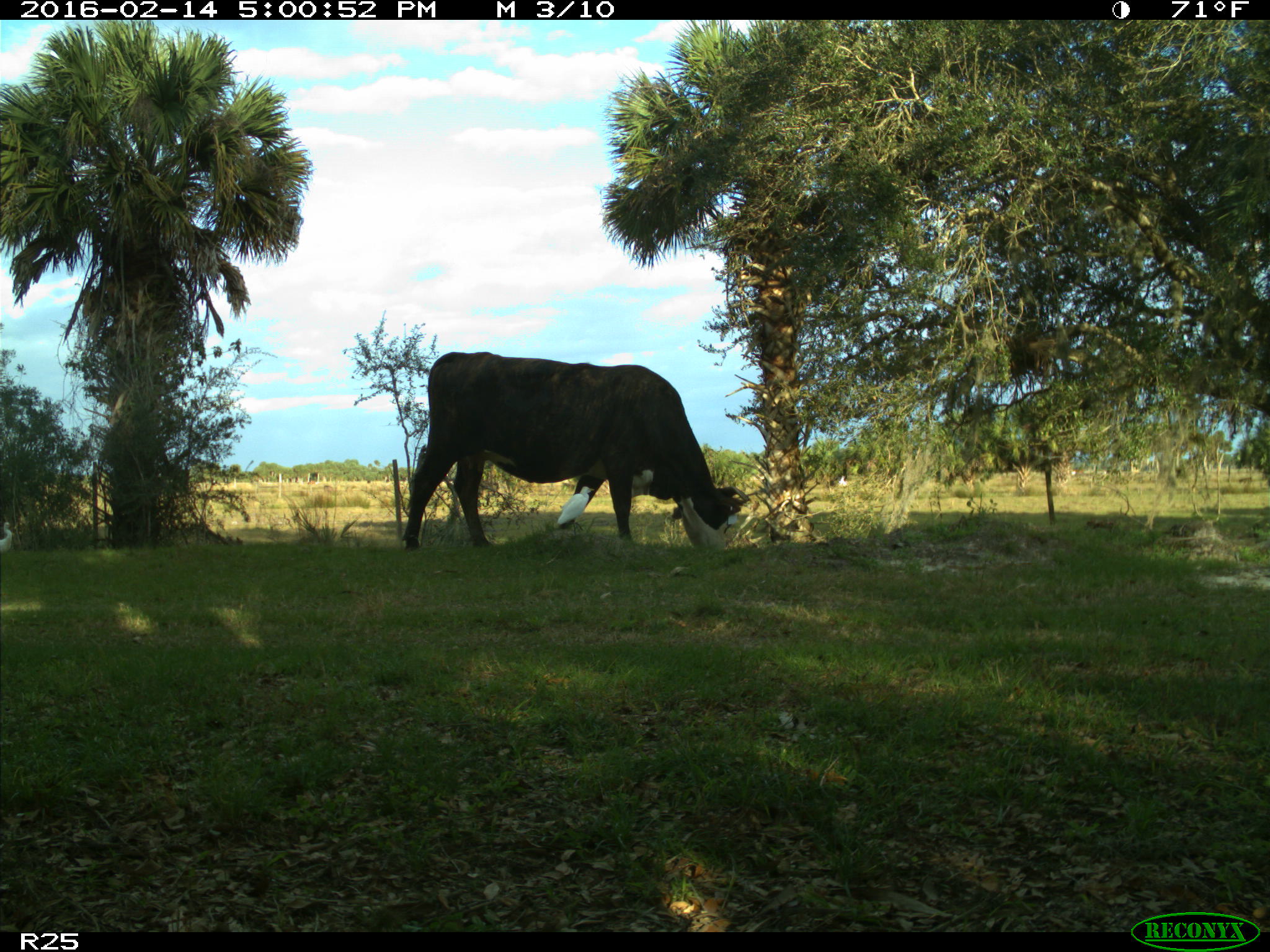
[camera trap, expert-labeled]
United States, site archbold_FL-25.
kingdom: Animalia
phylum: Chordata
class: Mammalia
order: Artiodactyla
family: Bovidae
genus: Bos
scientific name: Bos taurus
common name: domestic cow